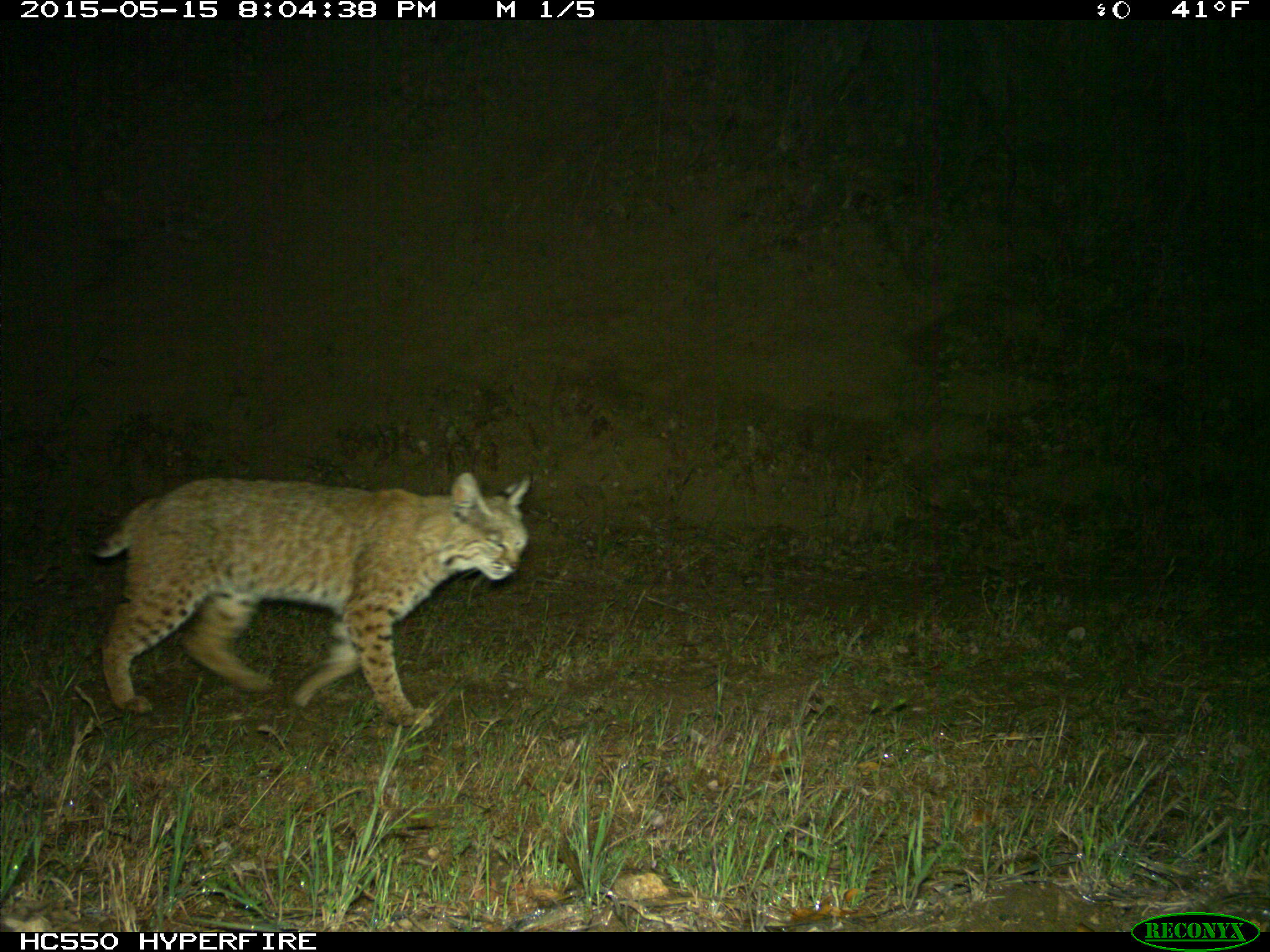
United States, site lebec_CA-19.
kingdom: Animalia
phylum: Chordata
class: Mammalia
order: Carnivora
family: Felidae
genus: Lynx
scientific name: Lynx rufus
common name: bobcat